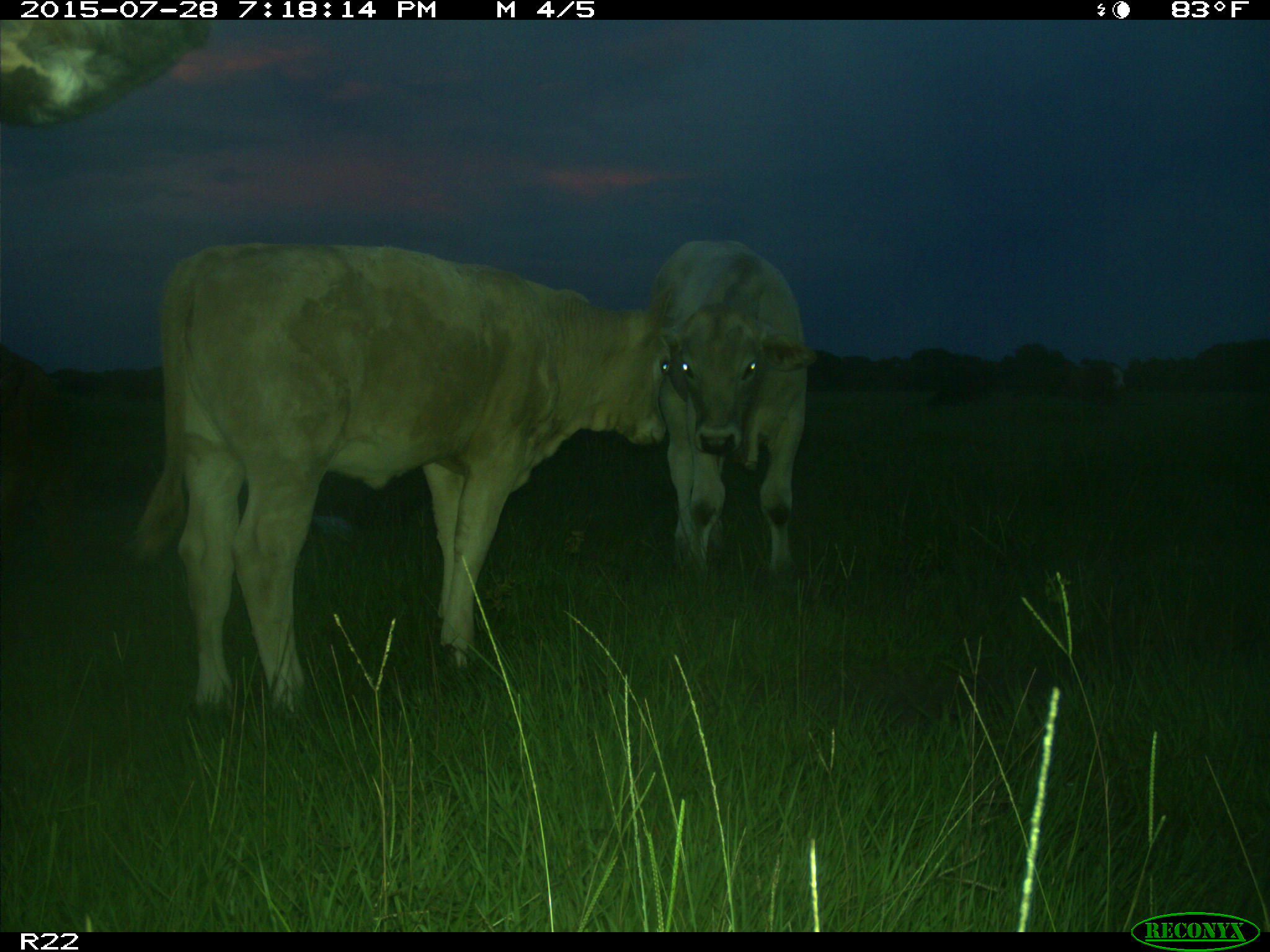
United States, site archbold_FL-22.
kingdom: Animalia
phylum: Chordata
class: Mammalia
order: Artiodactyla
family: Bovidae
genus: Bos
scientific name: Bos taurus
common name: domestic cow